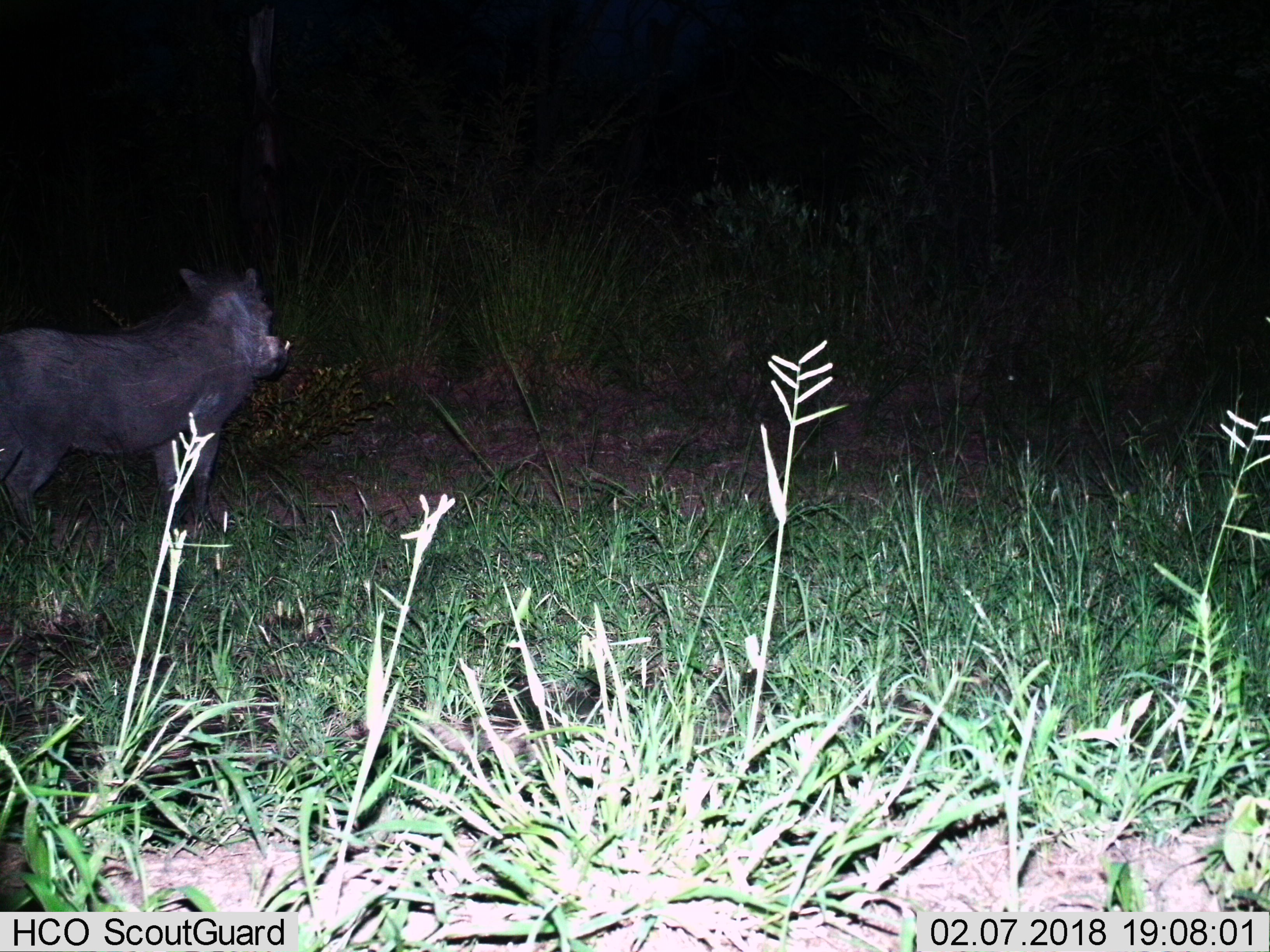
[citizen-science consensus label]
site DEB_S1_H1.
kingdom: Animalia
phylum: Chordata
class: Mammalia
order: Artiodactyla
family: Suidae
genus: Phacochoerus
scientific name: Phacochoerus africanus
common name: warthog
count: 1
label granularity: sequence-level